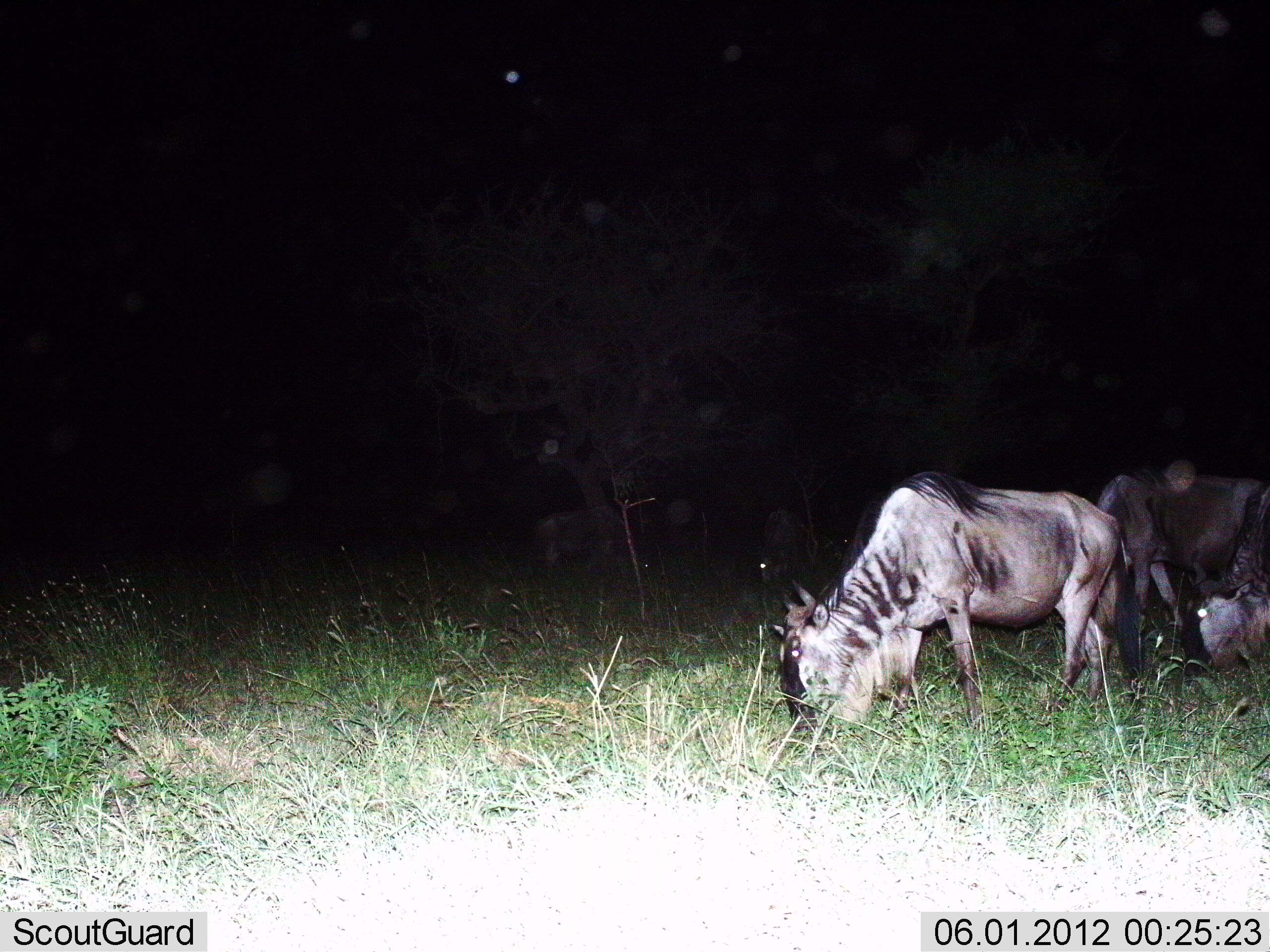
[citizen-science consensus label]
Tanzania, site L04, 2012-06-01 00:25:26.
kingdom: Animalia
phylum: Chordata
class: Mammalia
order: Artiodactyla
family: Bovidae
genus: Connochaetes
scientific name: Connochaetes taurinus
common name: blue wildebeest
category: wildebeest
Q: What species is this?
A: Wildebeest (blue wildebeest) (Connochaetes taurinus).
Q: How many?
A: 3.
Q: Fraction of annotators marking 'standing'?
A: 20%.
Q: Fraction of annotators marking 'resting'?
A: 40%.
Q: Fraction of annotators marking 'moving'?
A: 10%.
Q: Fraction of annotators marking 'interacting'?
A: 0%.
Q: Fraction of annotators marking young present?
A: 0%.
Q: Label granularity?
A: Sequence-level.